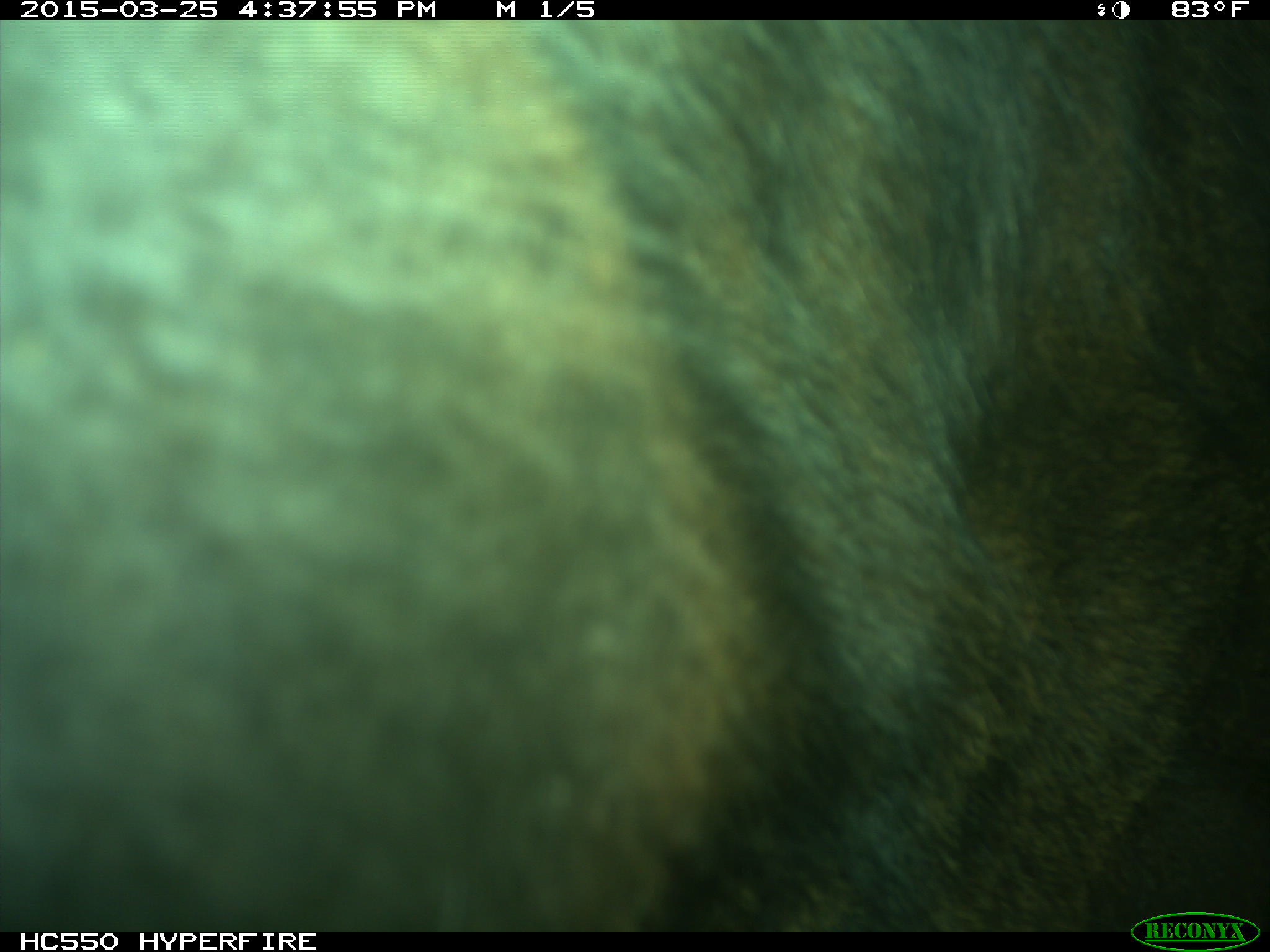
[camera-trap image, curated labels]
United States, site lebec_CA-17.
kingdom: Animalia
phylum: Chordata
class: Mammalia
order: Artiodactyla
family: Bovidae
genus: Bos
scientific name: Bos taurus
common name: domestic cow